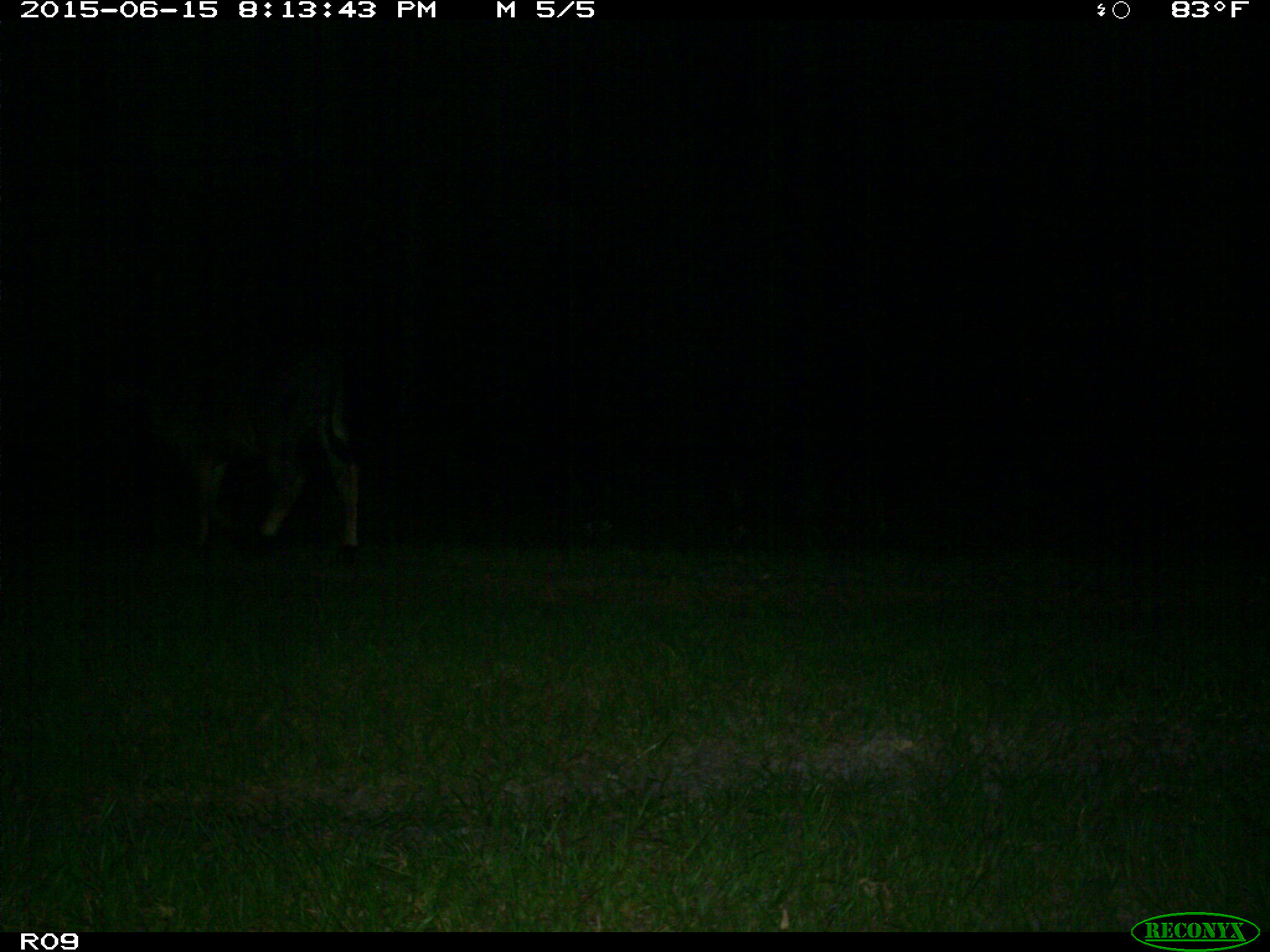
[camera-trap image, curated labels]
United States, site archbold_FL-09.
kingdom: Animalia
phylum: Chordata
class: Mammalia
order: Artiodactyla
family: Bovidae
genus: Bos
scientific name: Bos taurus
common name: domestic cow